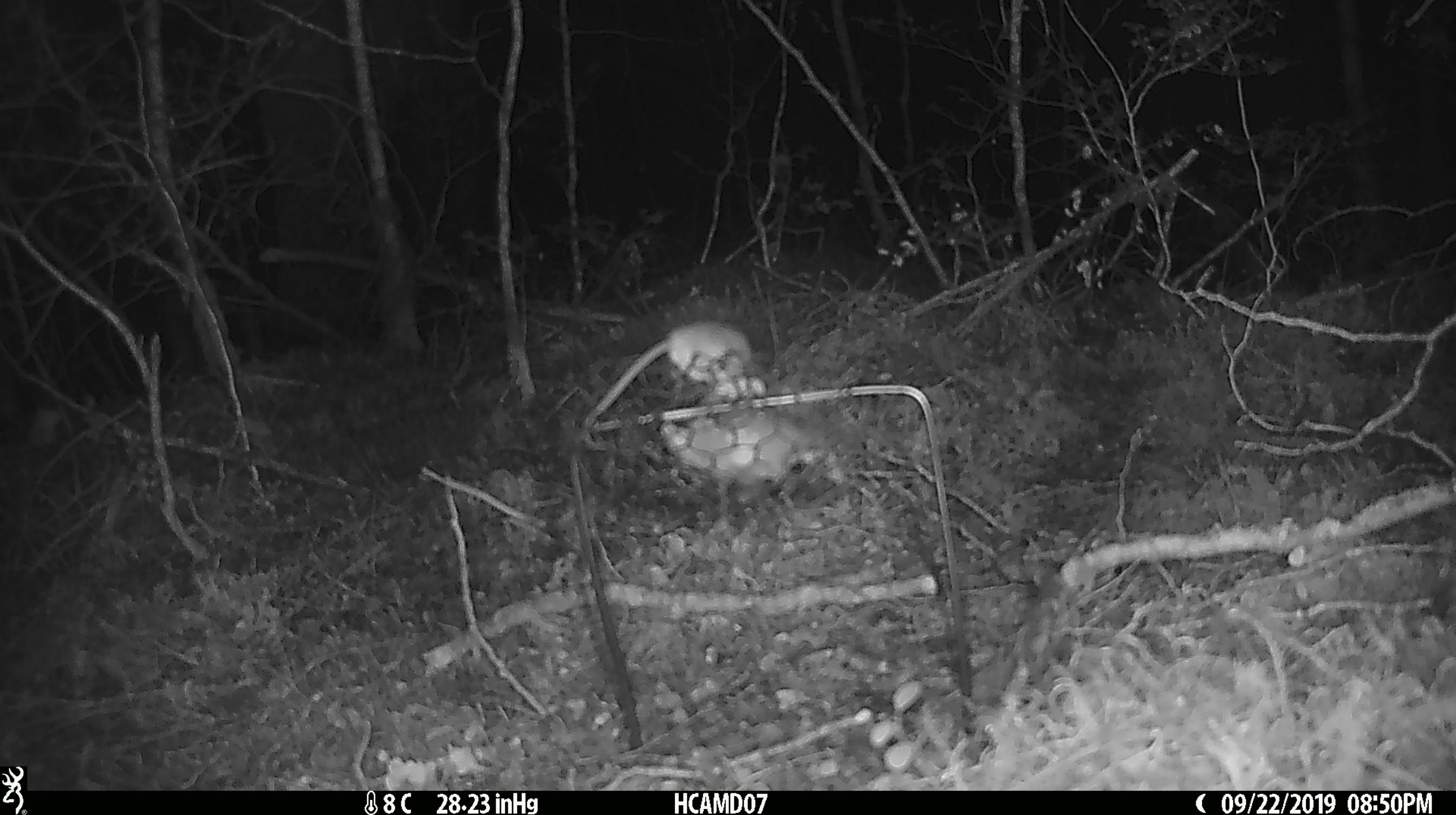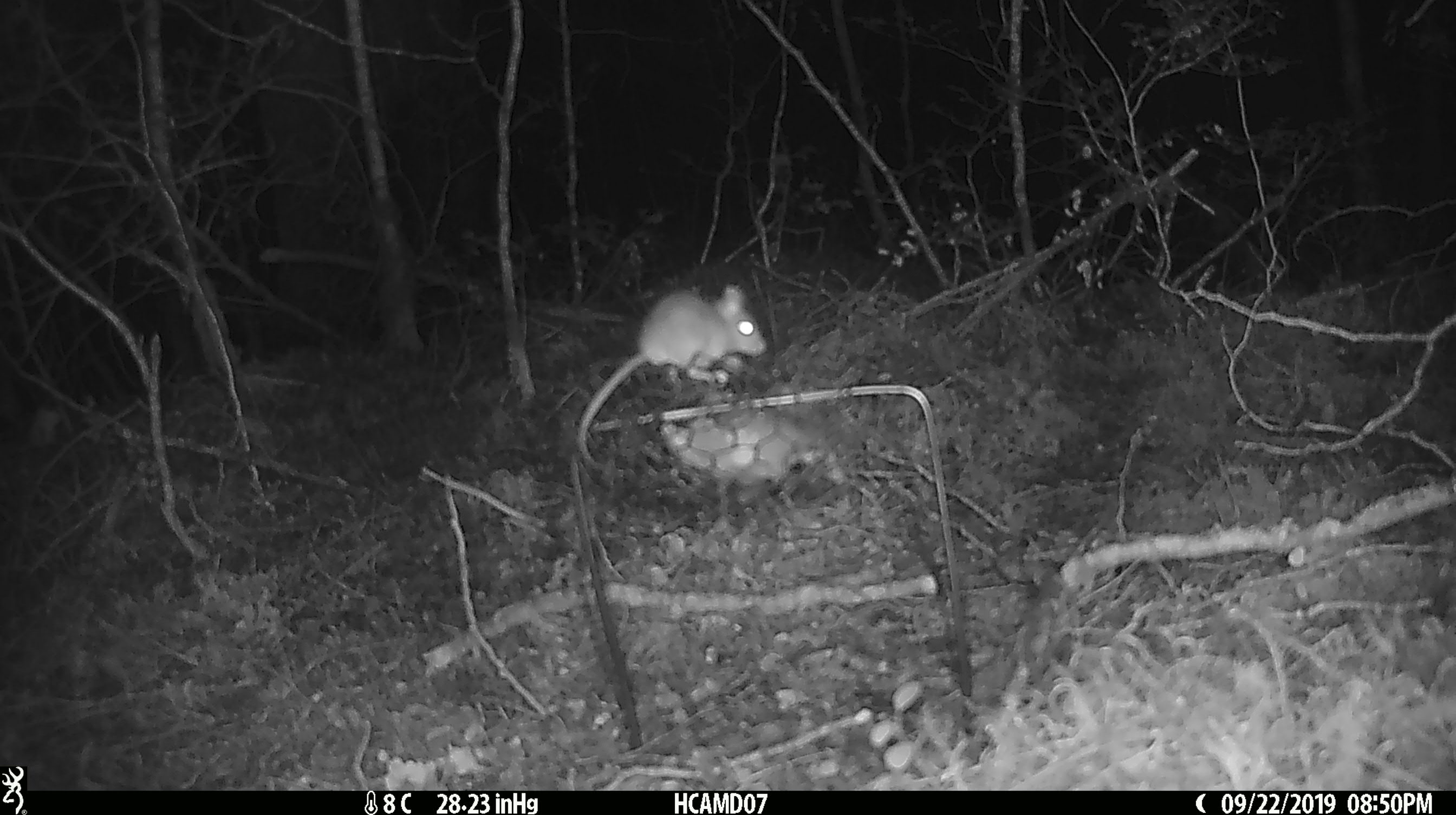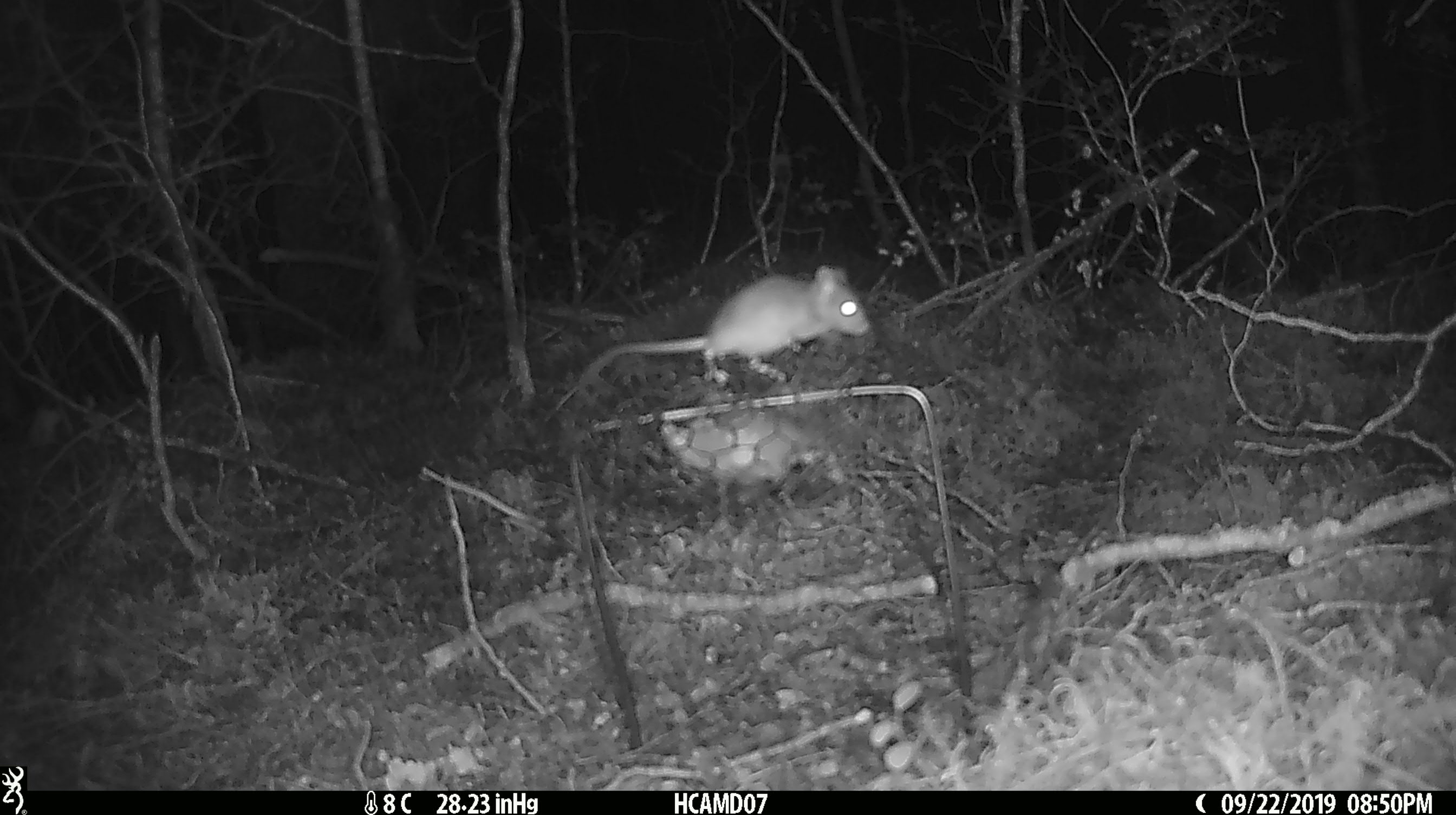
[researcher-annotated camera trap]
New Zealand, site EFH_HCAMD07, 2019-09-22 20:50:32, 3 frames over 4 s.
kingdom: Animalia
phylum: Chordata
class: Mammalia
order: Rodentia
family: Muridae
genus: Mus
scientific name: Mus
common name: mouse